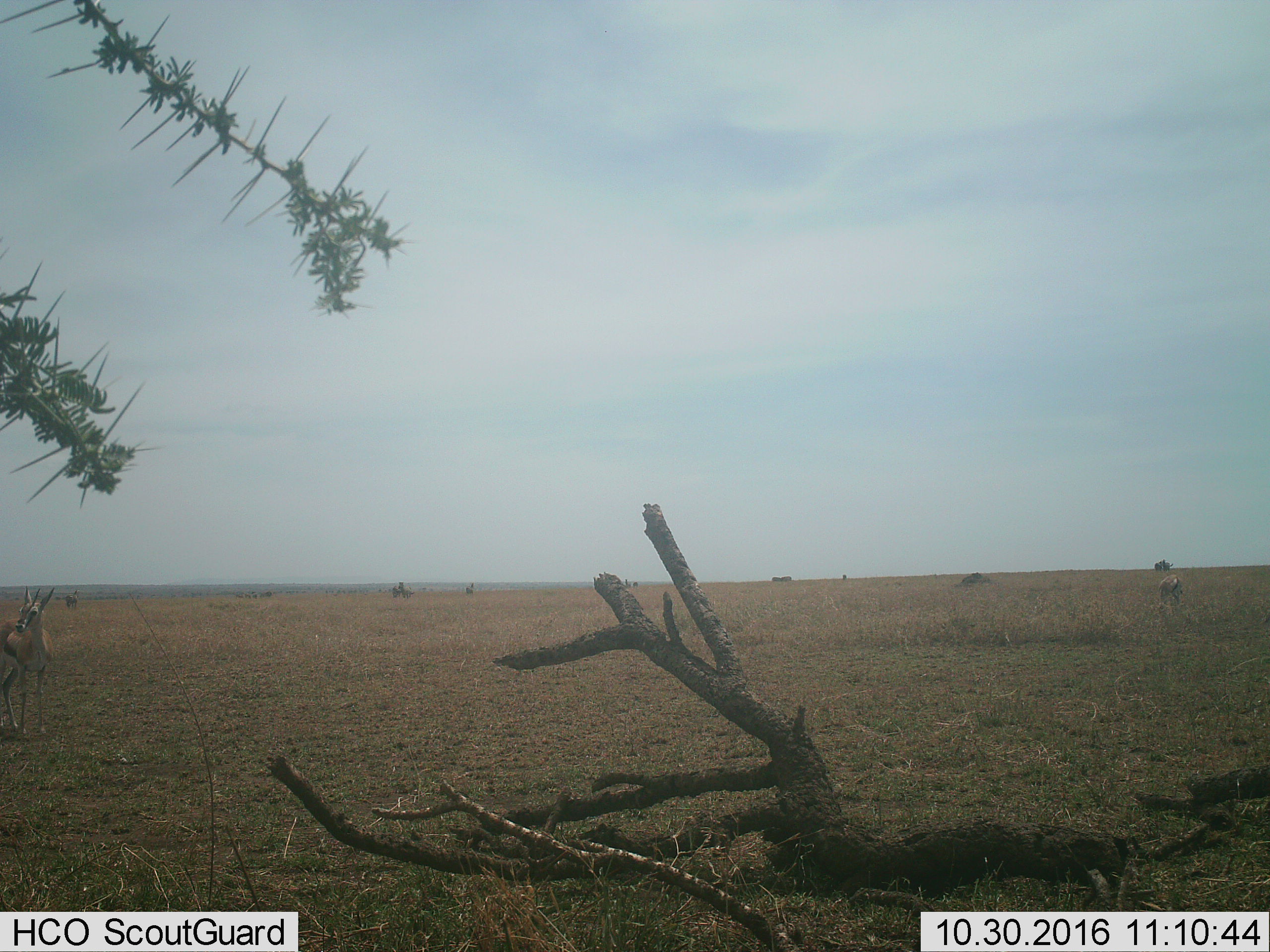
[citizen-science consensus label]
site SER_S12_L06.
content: unidentified animal